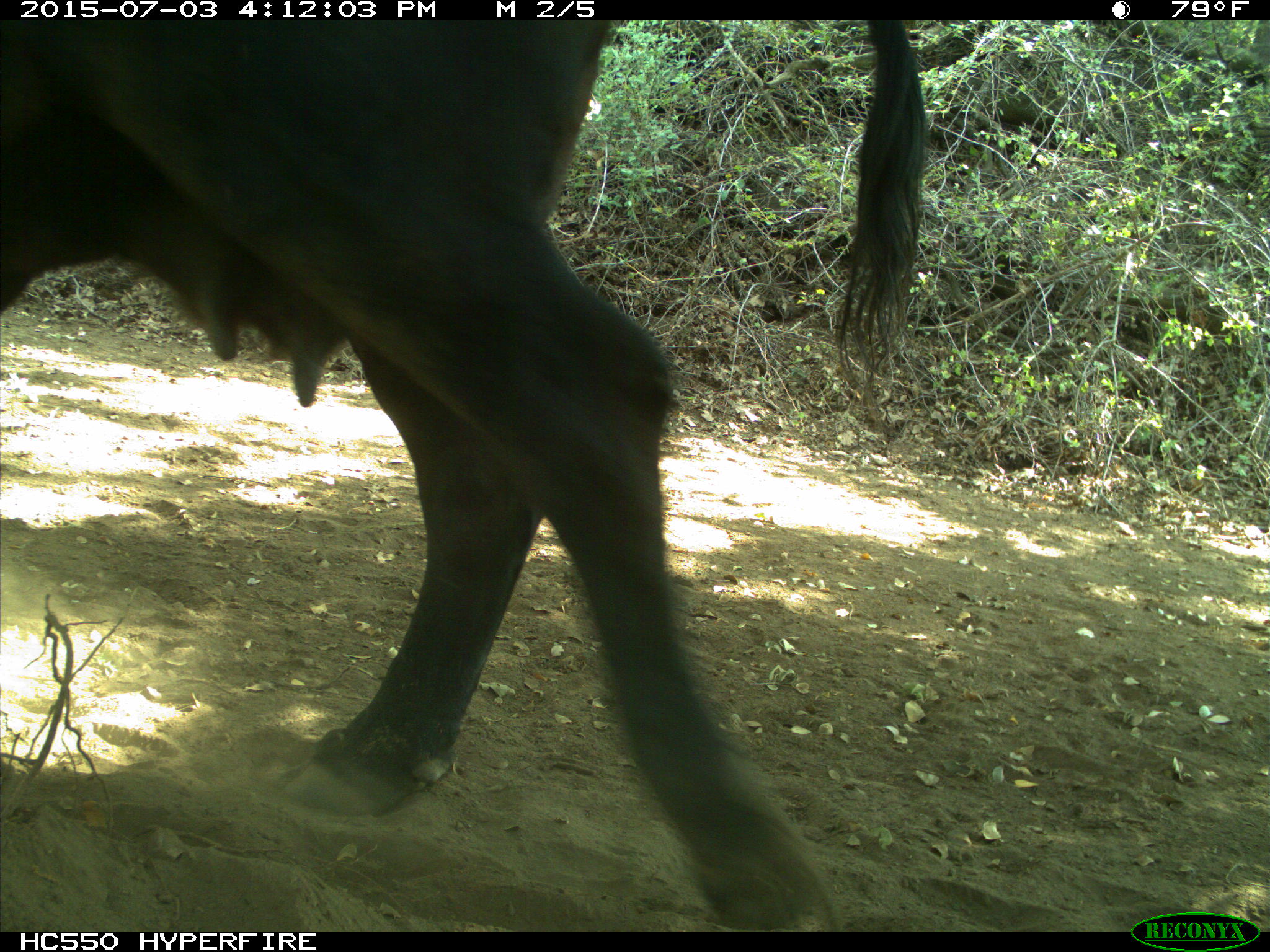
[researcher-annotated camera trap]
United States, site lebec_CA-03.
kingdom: Animalia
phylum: Chordata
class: Mammalia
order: Artiodactyla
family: Bovidae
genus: Bos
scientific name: Bos taurus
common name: domestic cow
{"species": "Bos taurus (domestic cow)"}